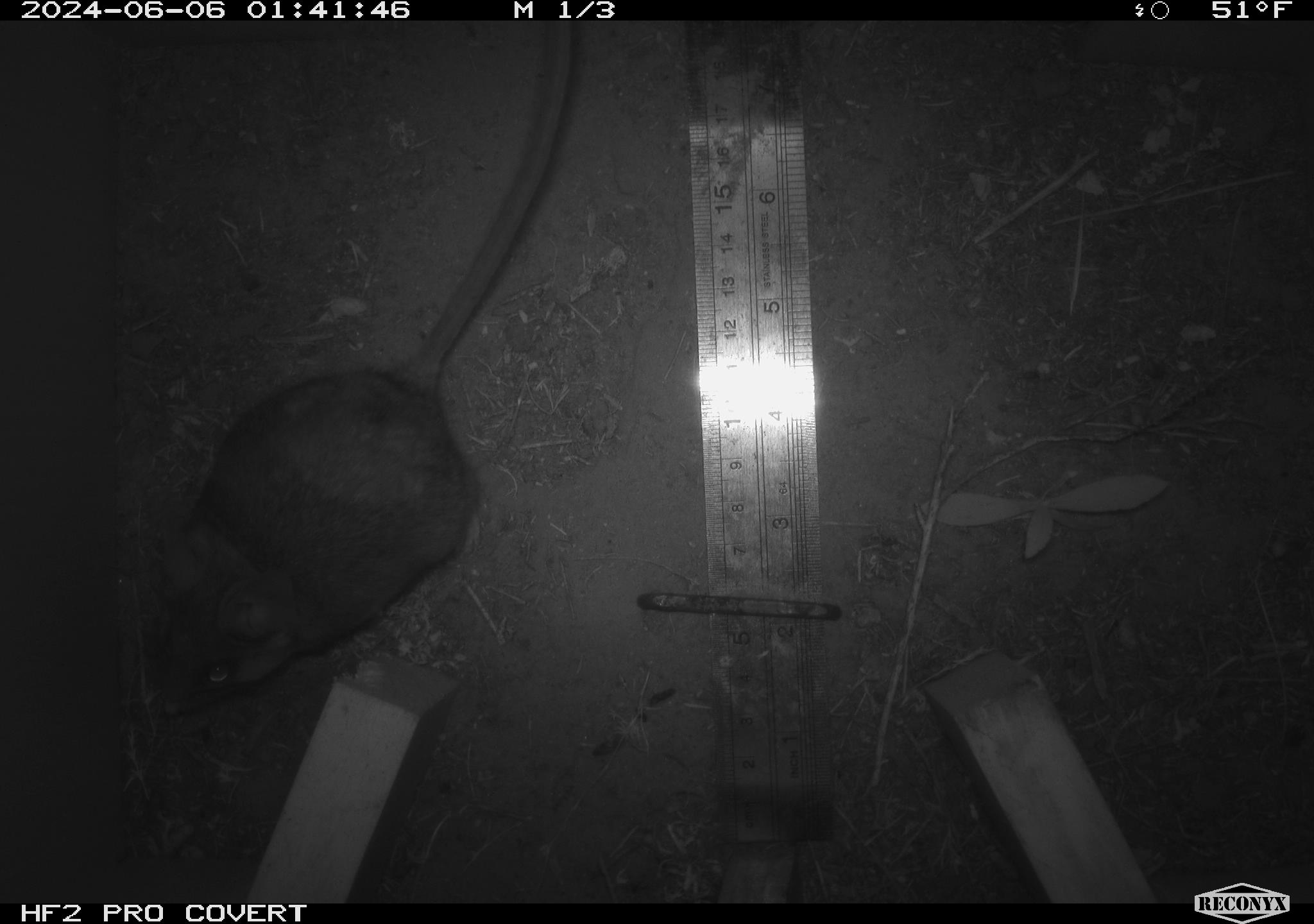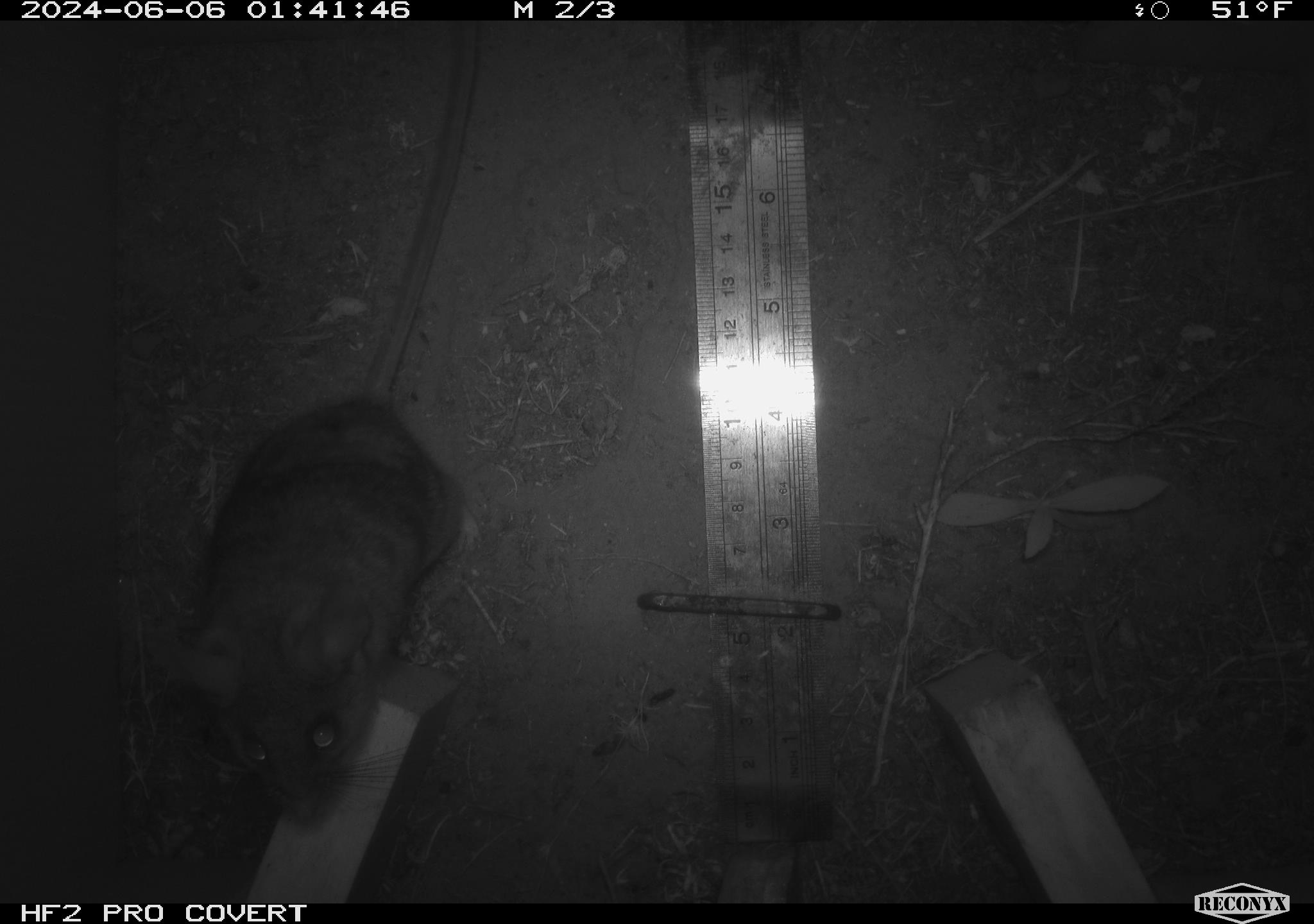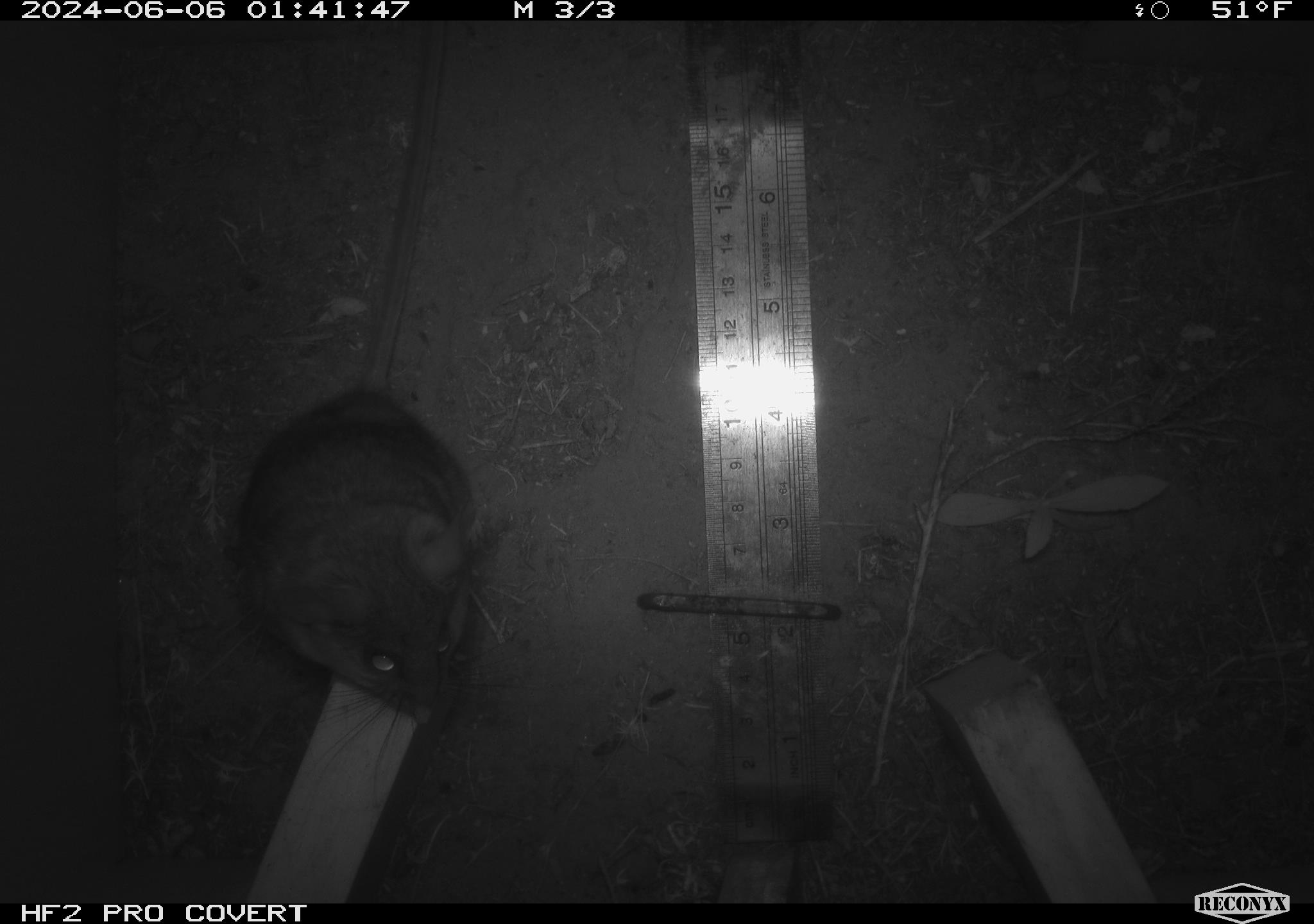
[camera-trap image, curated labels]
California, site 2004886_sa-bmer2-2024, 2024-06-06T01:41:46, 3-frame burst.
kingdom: Animalia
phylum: Chordata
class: Mammalia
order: Rodentia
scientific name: Rodentia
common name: woodrat or rat or mouse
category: woodrat or rat or mouse species